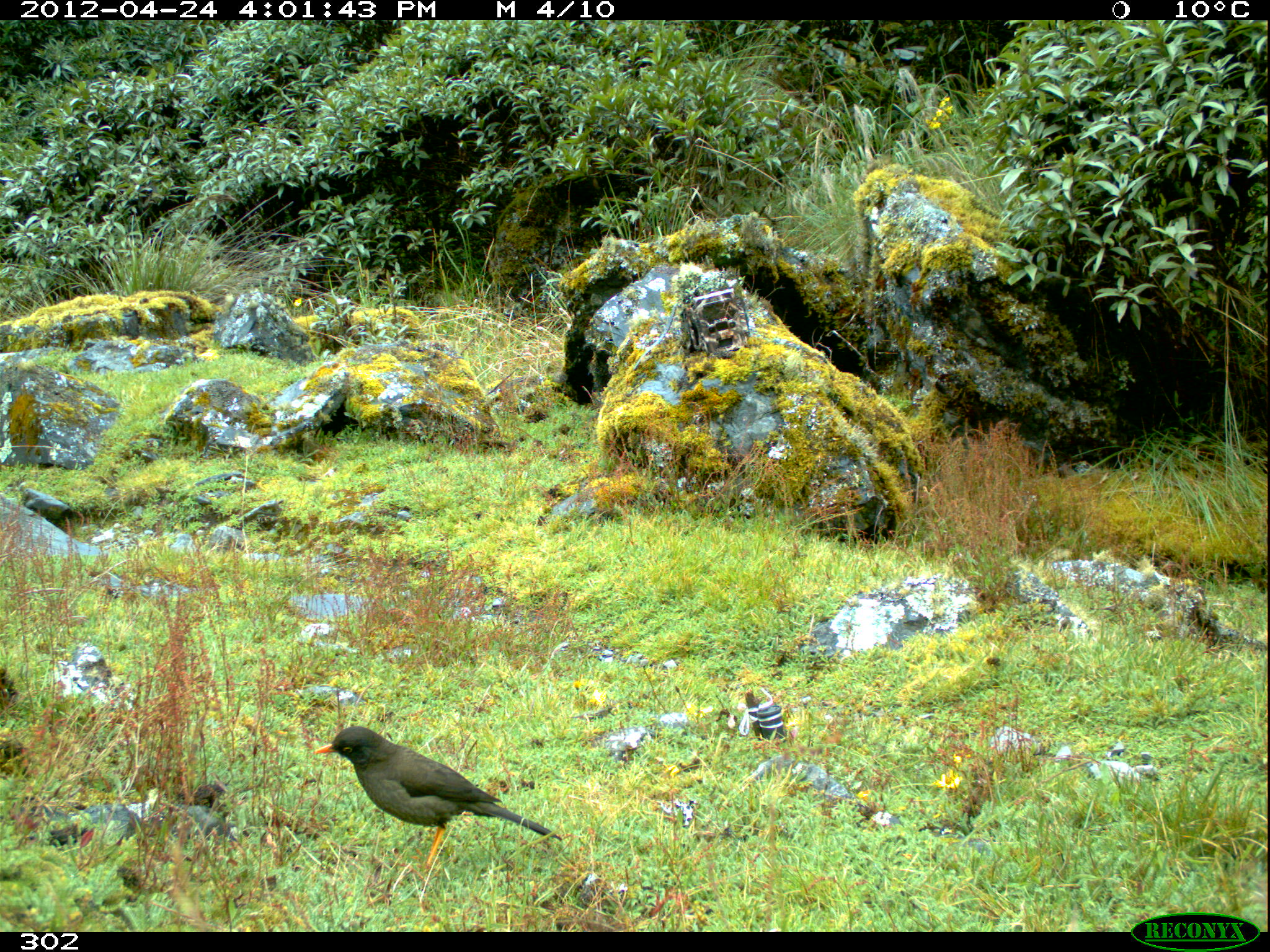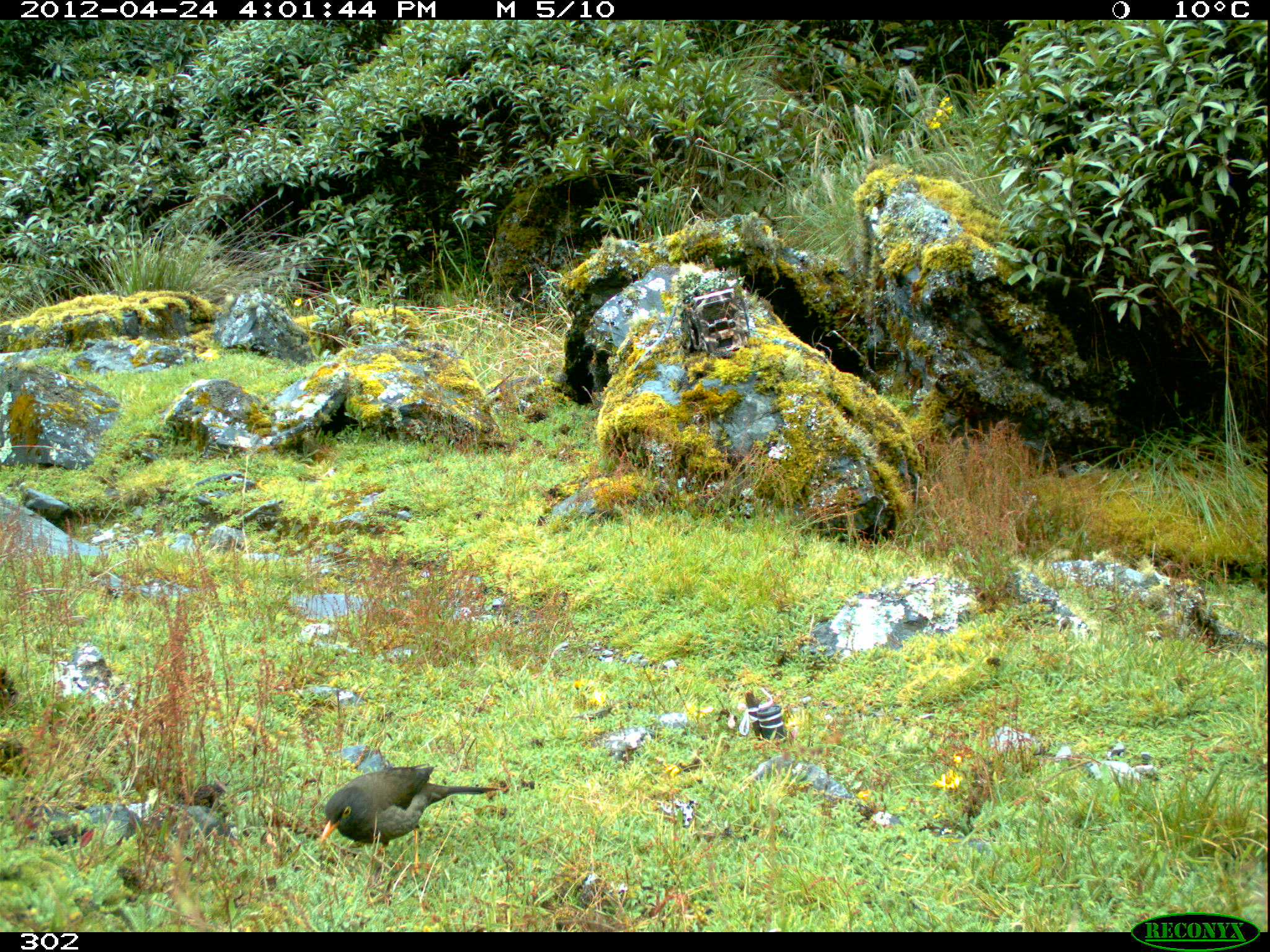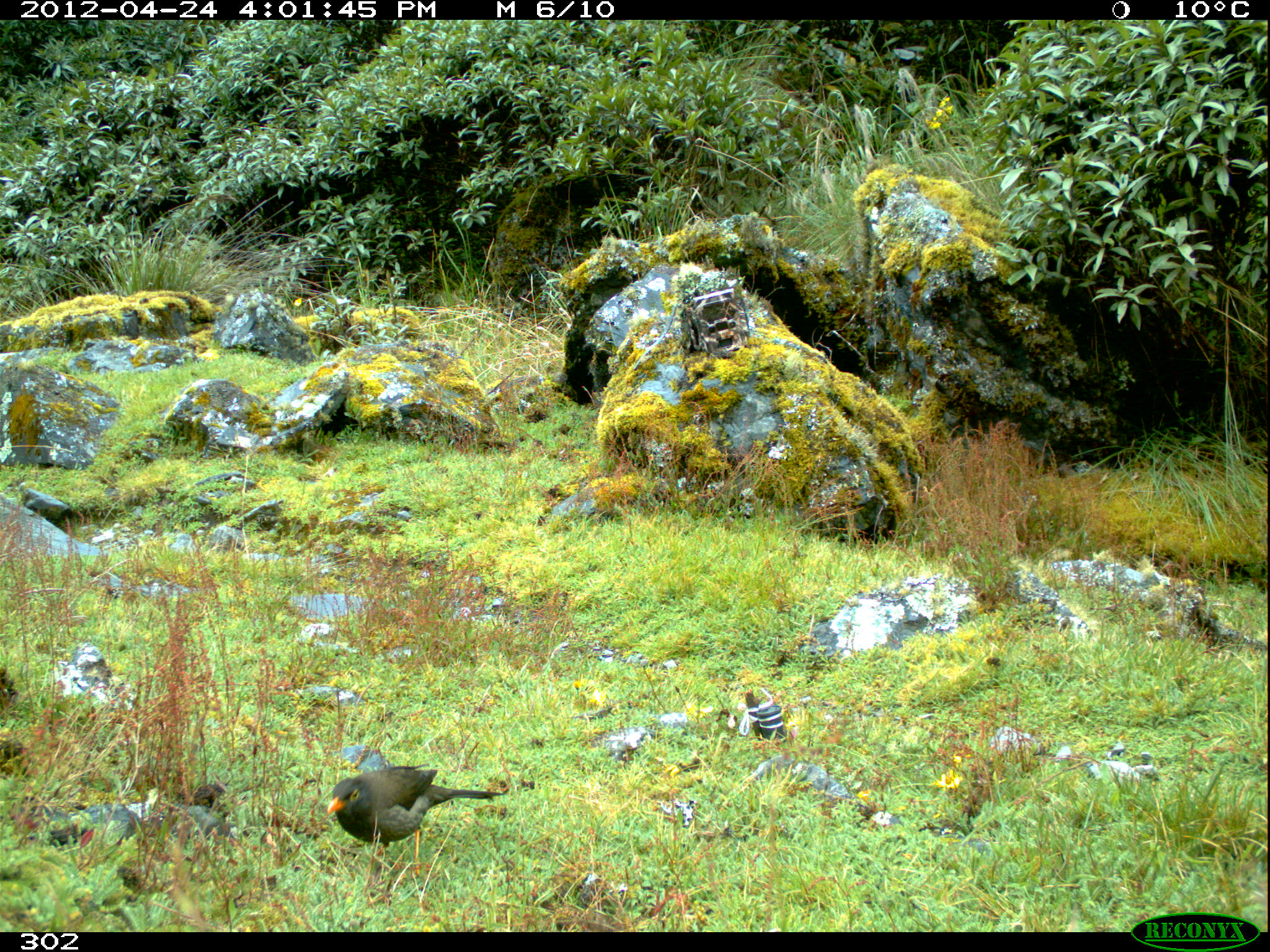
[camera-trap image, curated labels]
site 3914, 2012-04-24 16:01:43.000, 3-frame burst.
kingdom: Animalia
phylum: Chordata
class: Aves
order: Passeriformes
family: Turdidae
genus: Turdus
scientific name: Turdus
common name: true thrushes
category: turdus sp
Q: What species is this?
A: Turdus sp (true thrushes) (Turdus).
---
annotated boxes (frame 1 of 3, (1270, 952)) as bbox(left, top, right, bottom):
turdus sp: bbox(312, 725, 561, 866)